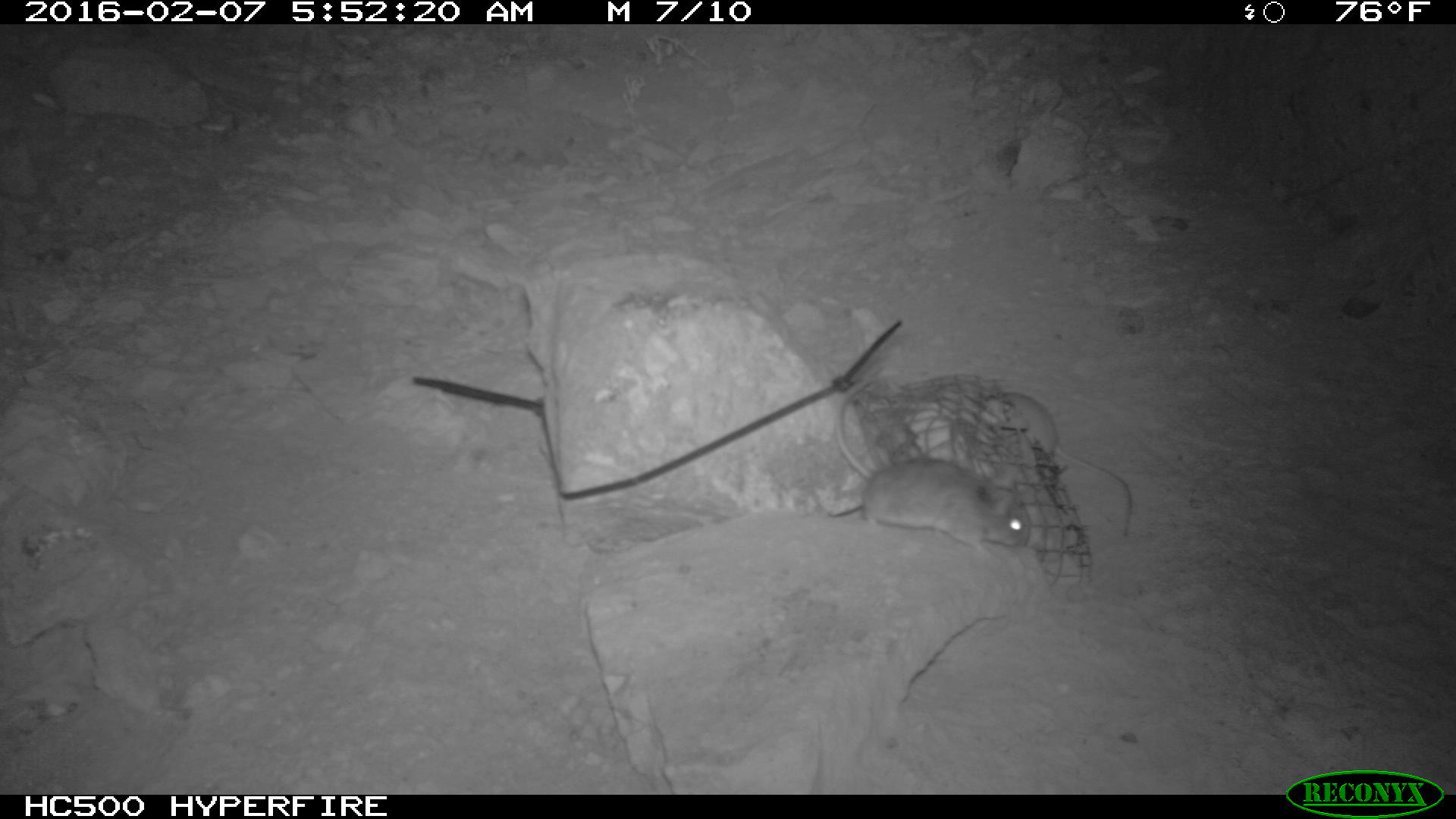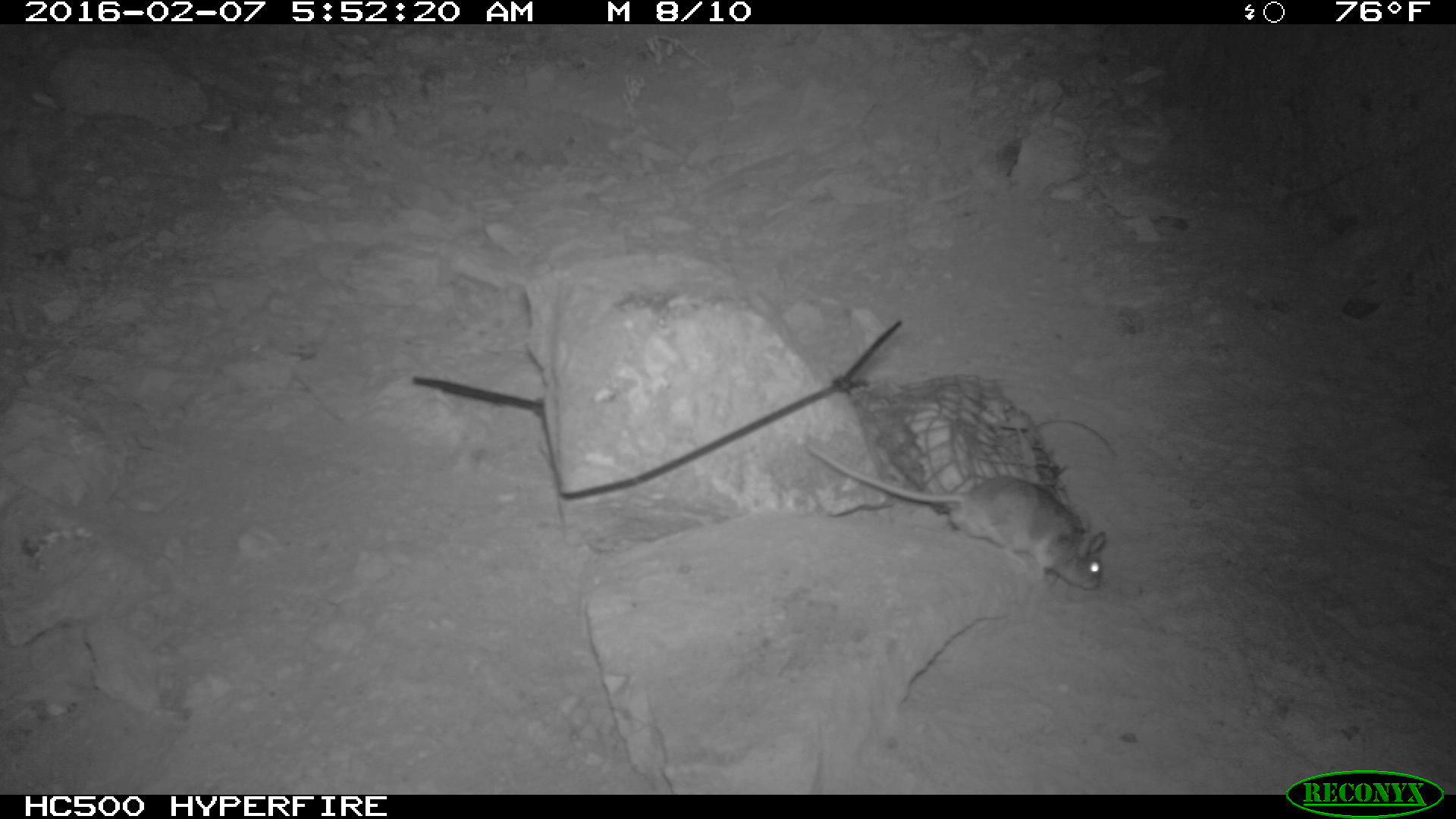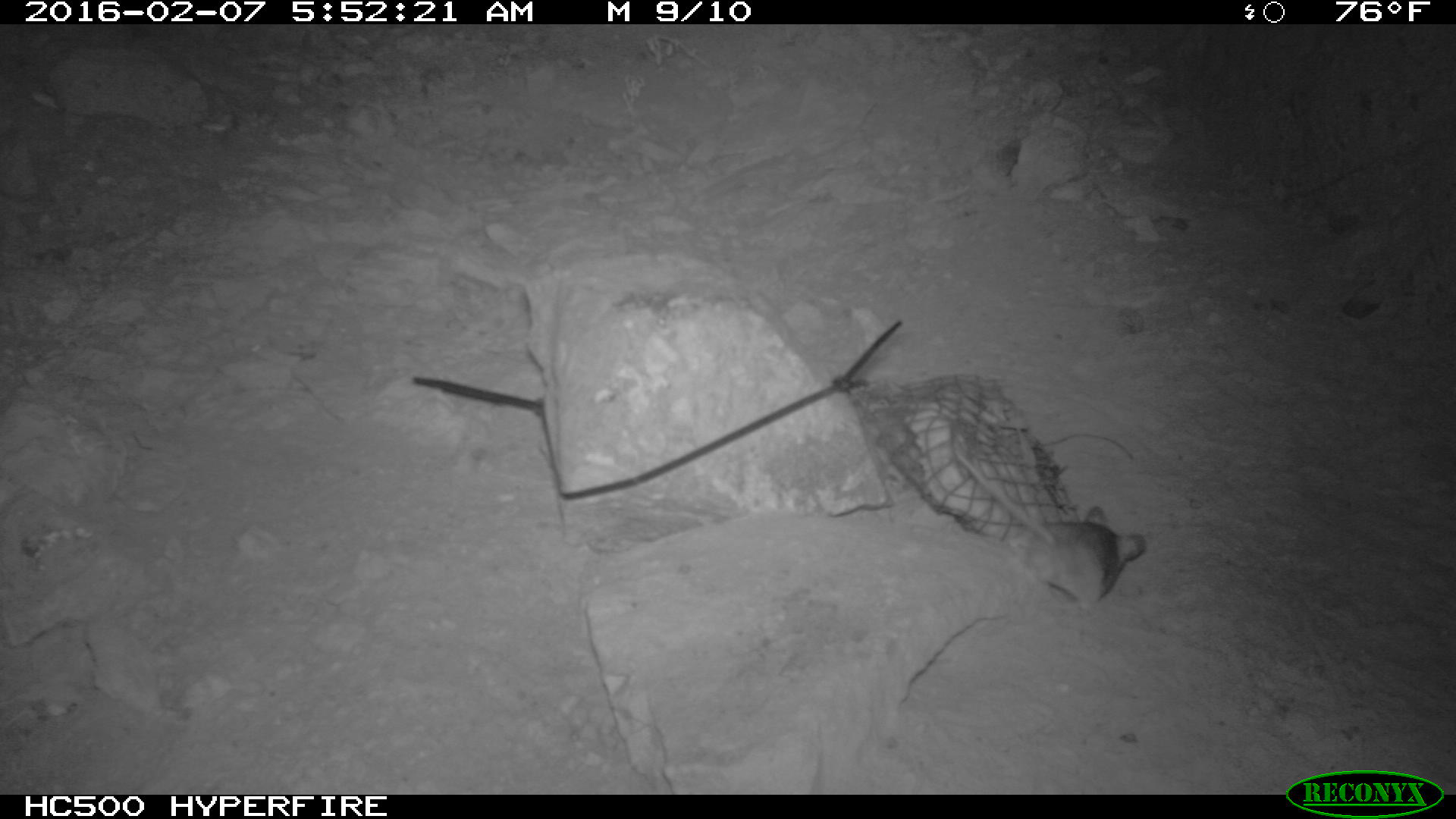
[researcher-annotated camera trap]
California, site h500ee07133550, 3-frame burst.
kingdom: Animalia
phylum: Chordata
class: Mammalia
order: Rodentia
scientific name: Rodentia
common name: rodent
Rodent (Rodentia).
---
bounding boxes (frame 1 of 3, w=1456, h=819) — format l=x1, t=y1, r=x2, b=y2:
rodent: l=824, t=372, r=1035, b=554; l=974, t=389, r=1134, b=538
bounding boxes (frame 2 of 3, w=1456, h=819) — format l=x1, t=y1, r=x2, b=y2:
rodent: l=806, t=441, r=1105, b=589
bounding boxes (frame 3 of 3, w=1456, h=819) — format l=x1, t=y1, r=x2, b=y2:
rodent: l=959, t=451, r=1146, b=606